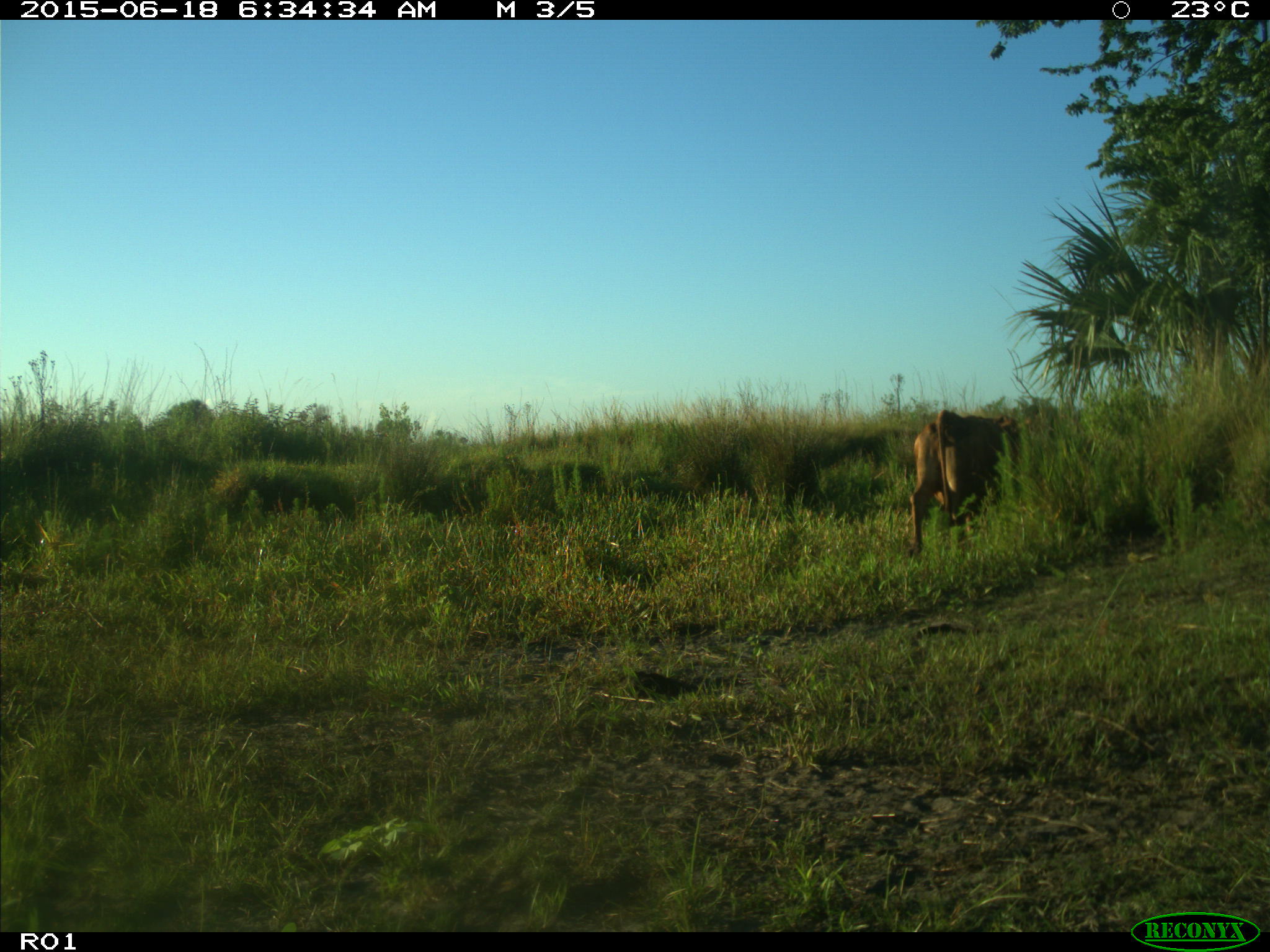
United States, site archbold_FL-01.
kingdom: Animalia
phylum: Chordata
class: Mammalia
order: Artiodactyla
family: Bovidae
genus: Bos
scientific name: Bos taurus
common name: domestic cow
Bos taurus (domestic cow).